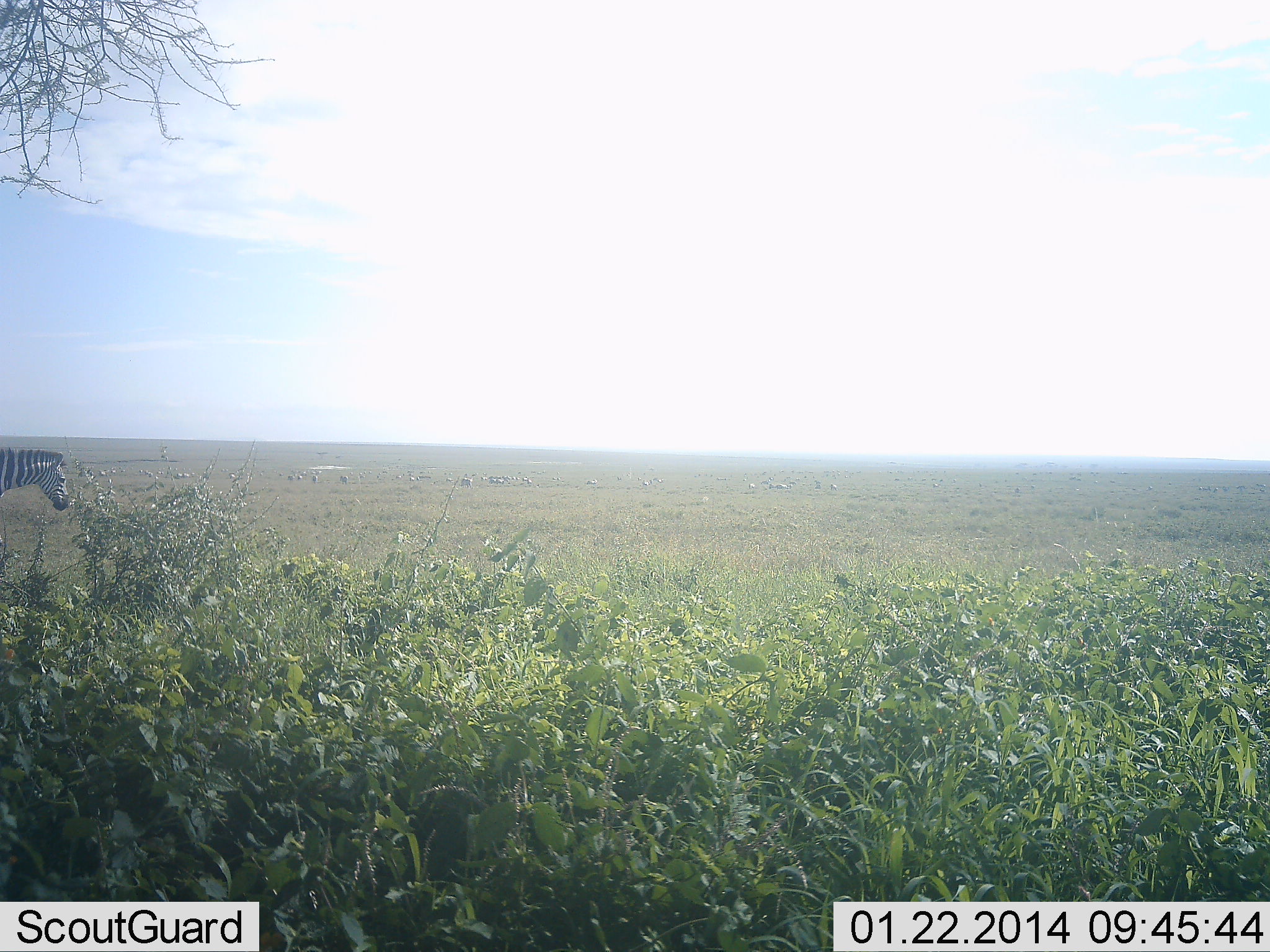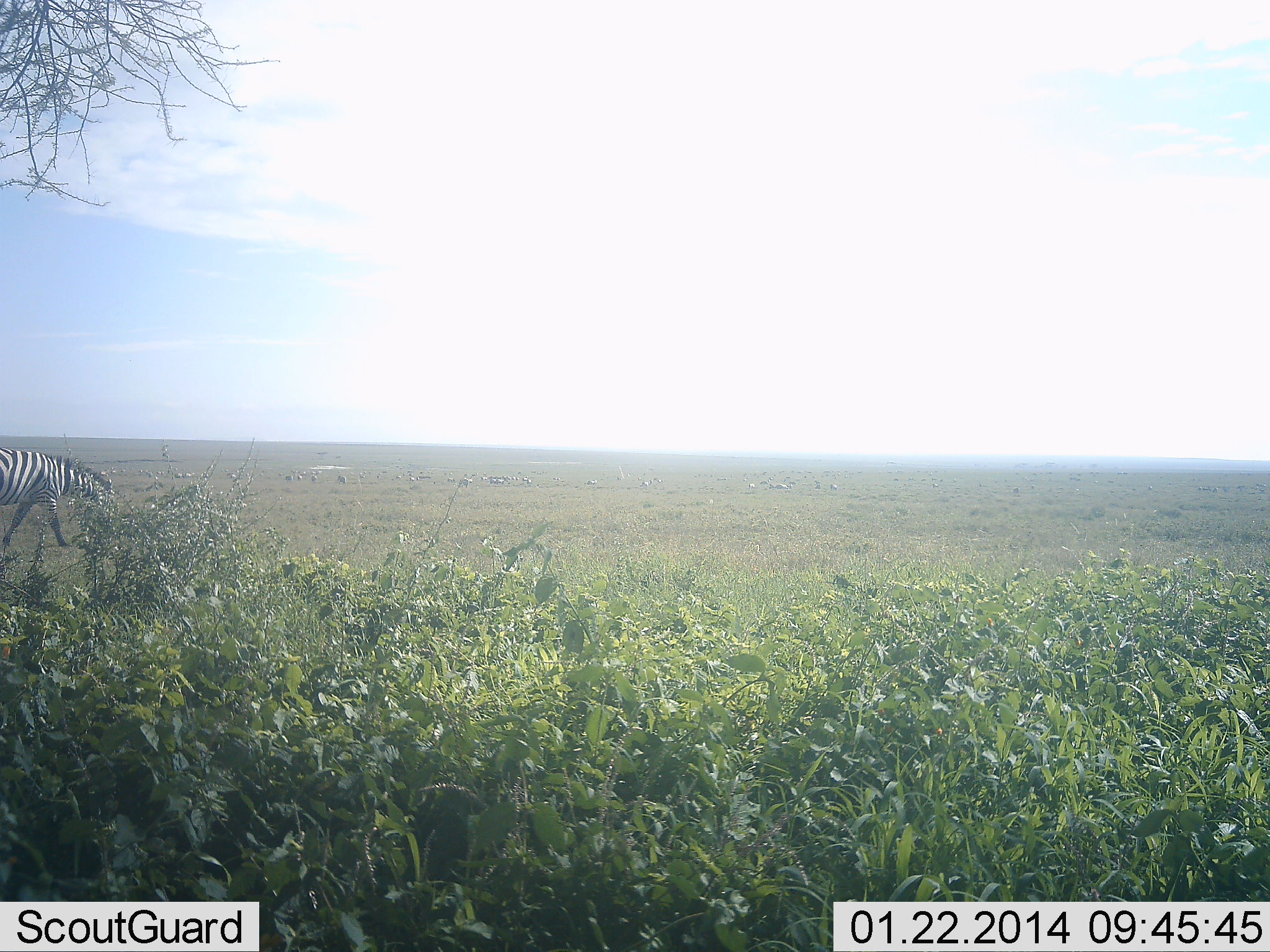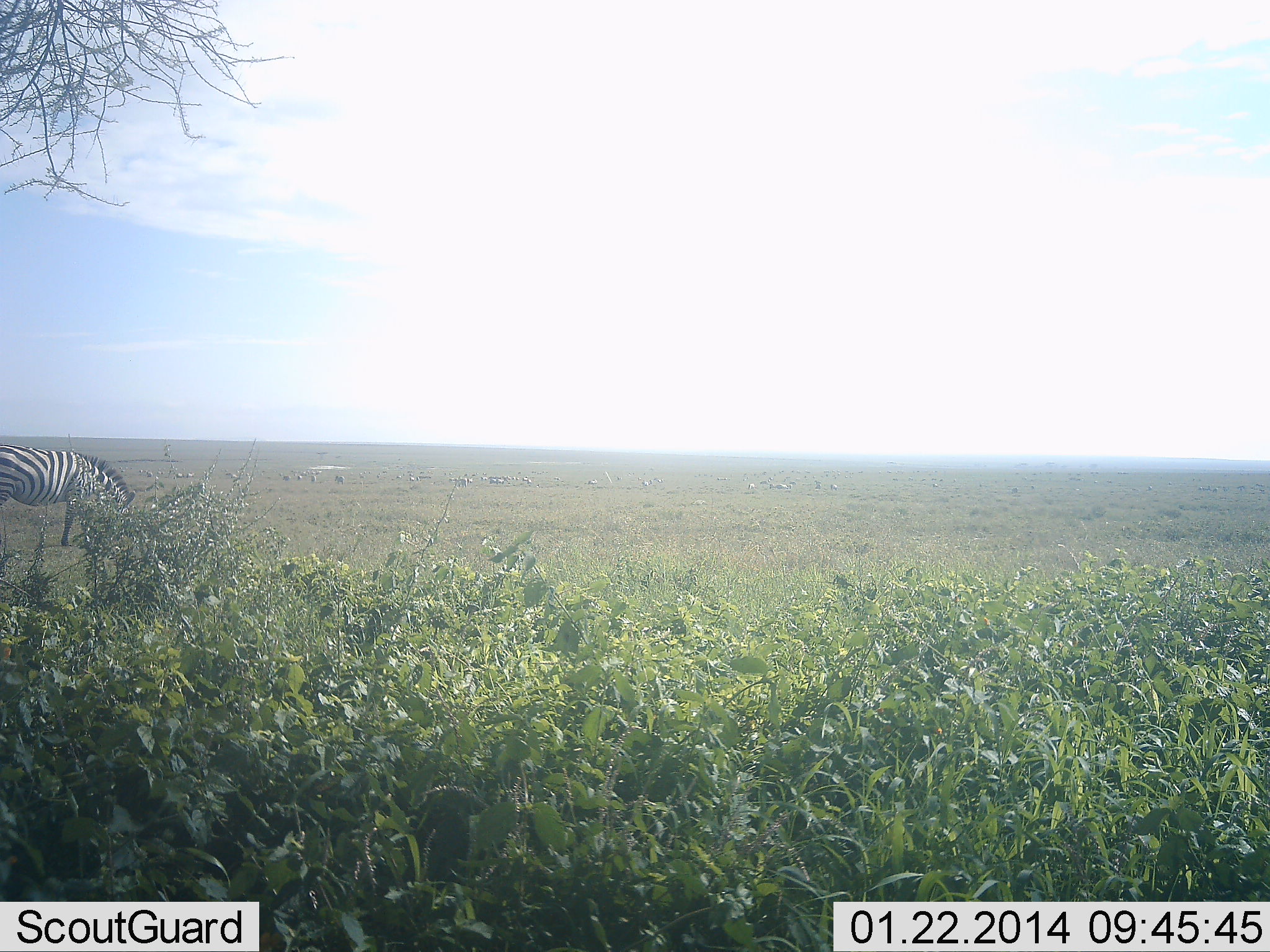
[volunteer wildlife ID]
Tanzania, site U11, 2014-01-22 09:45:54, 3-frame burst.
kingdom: Animalia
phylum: Chordata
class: Mammalia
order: Perissodactyla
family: Equidae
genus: Equus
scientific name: Equus quagga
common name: plains zebra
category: zebra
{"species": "zebra (plains zebra) (Equus quagga)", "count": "1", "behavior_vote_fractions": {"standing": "10%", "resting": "0%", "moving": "70%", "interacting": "0%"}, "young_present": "0%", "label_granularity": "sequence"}